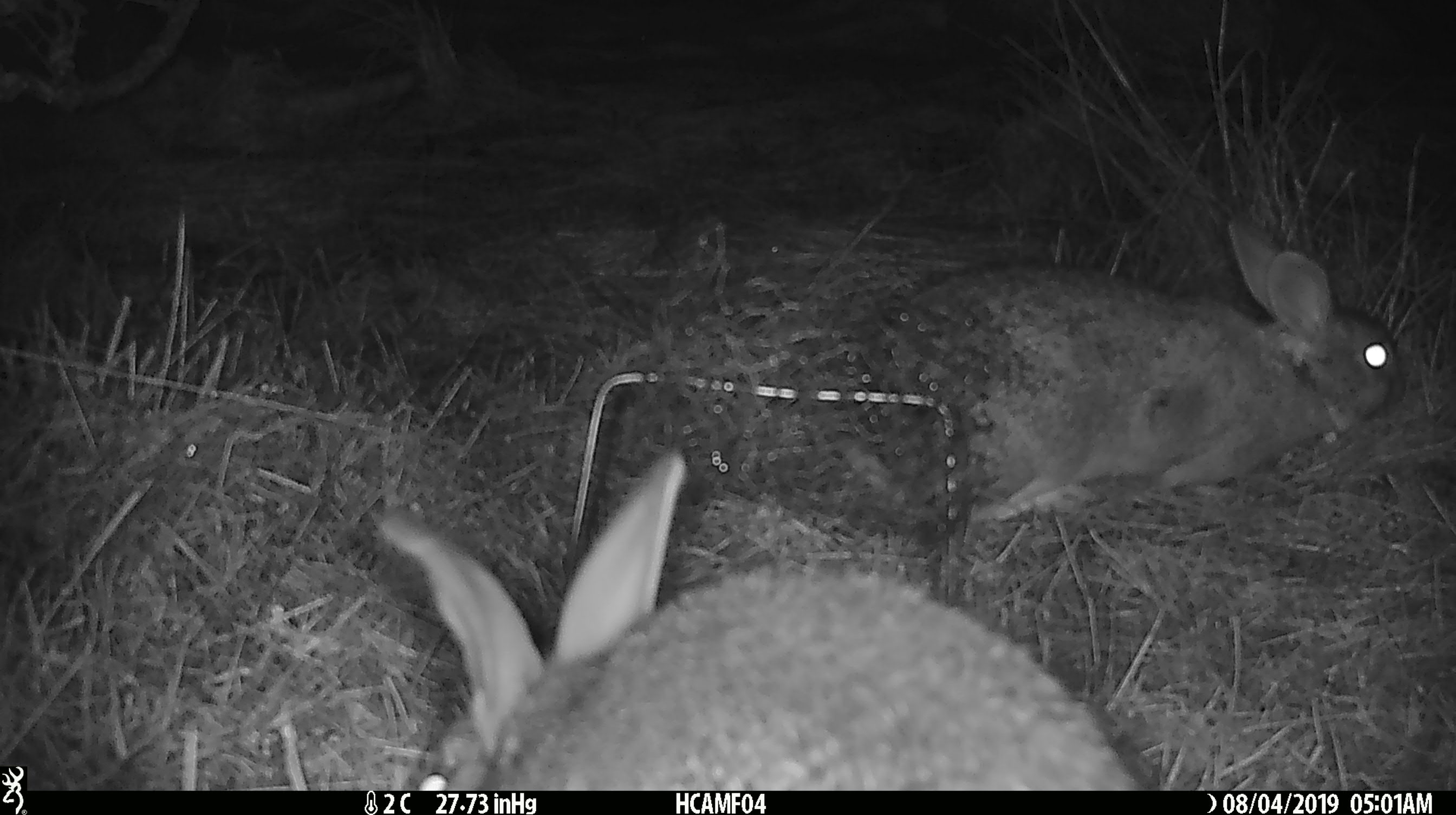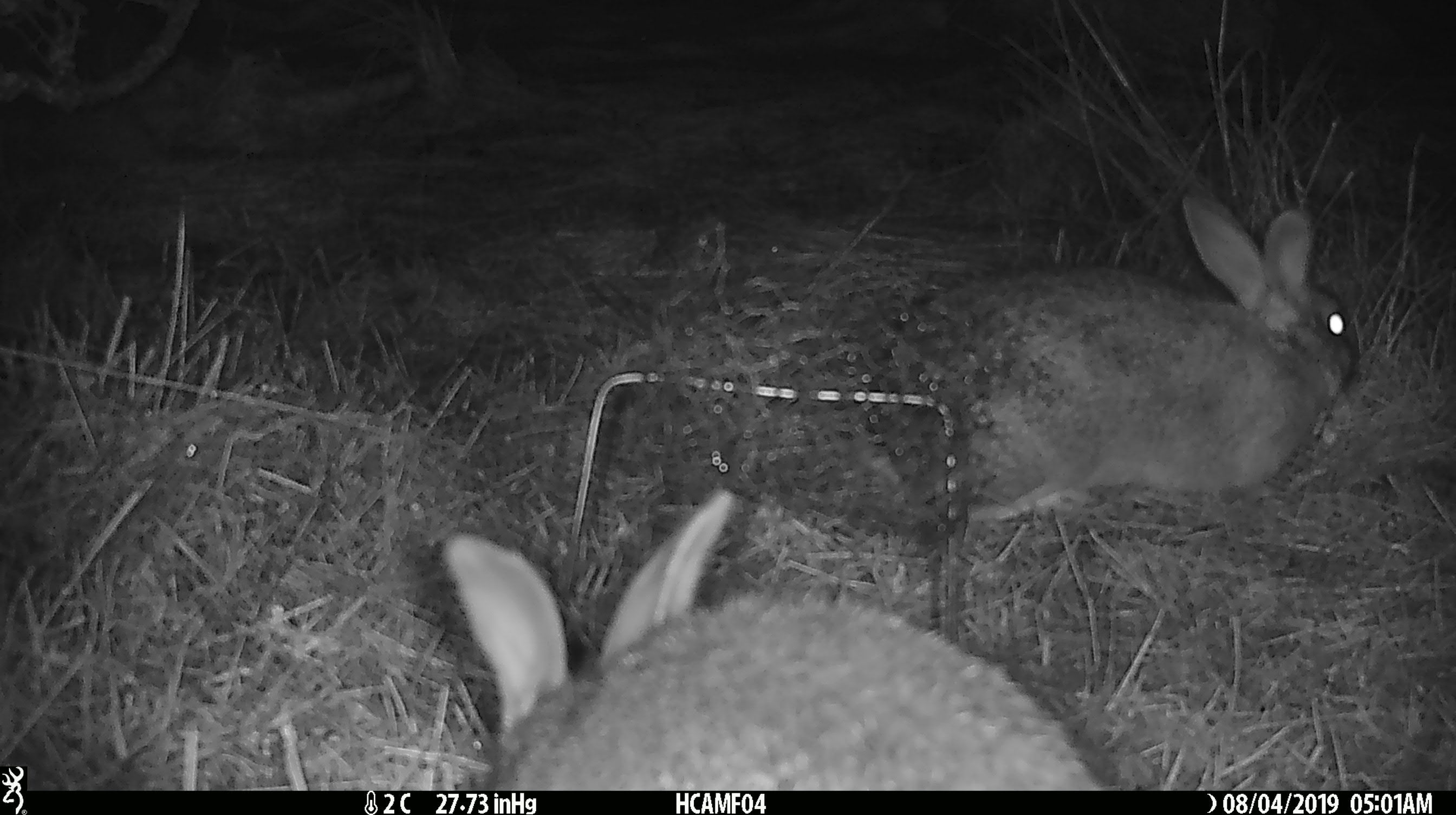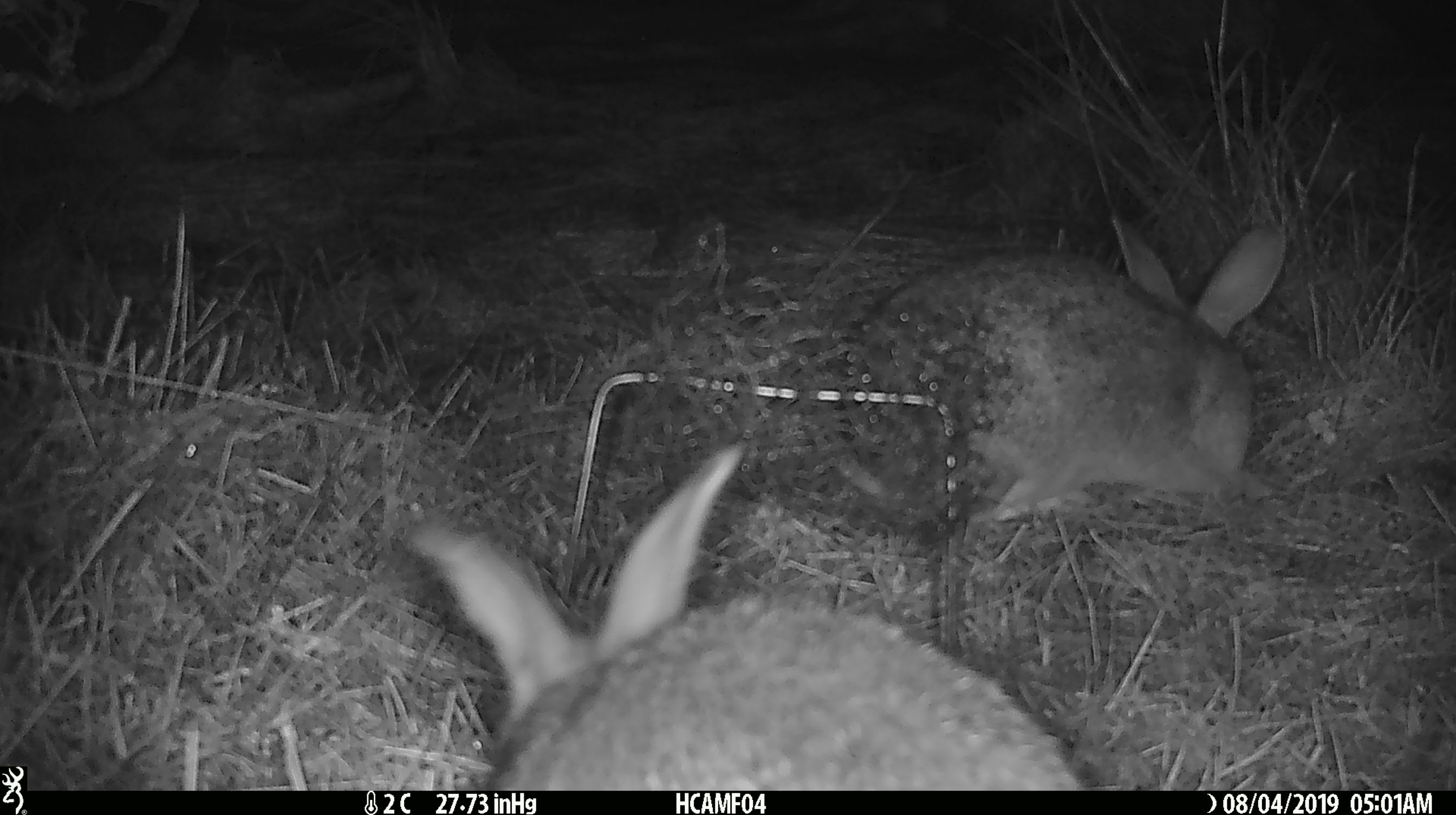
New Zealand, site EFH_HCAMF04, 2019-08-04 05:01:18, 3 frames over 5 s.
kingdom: Animalia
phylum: Chordata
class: Mammalia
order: Lagomorpha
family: Leporidae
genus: Lepus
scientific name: Lepus europaeus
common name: brown hare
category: hare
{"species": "hare (brown hare) (Lepus europaeus)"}